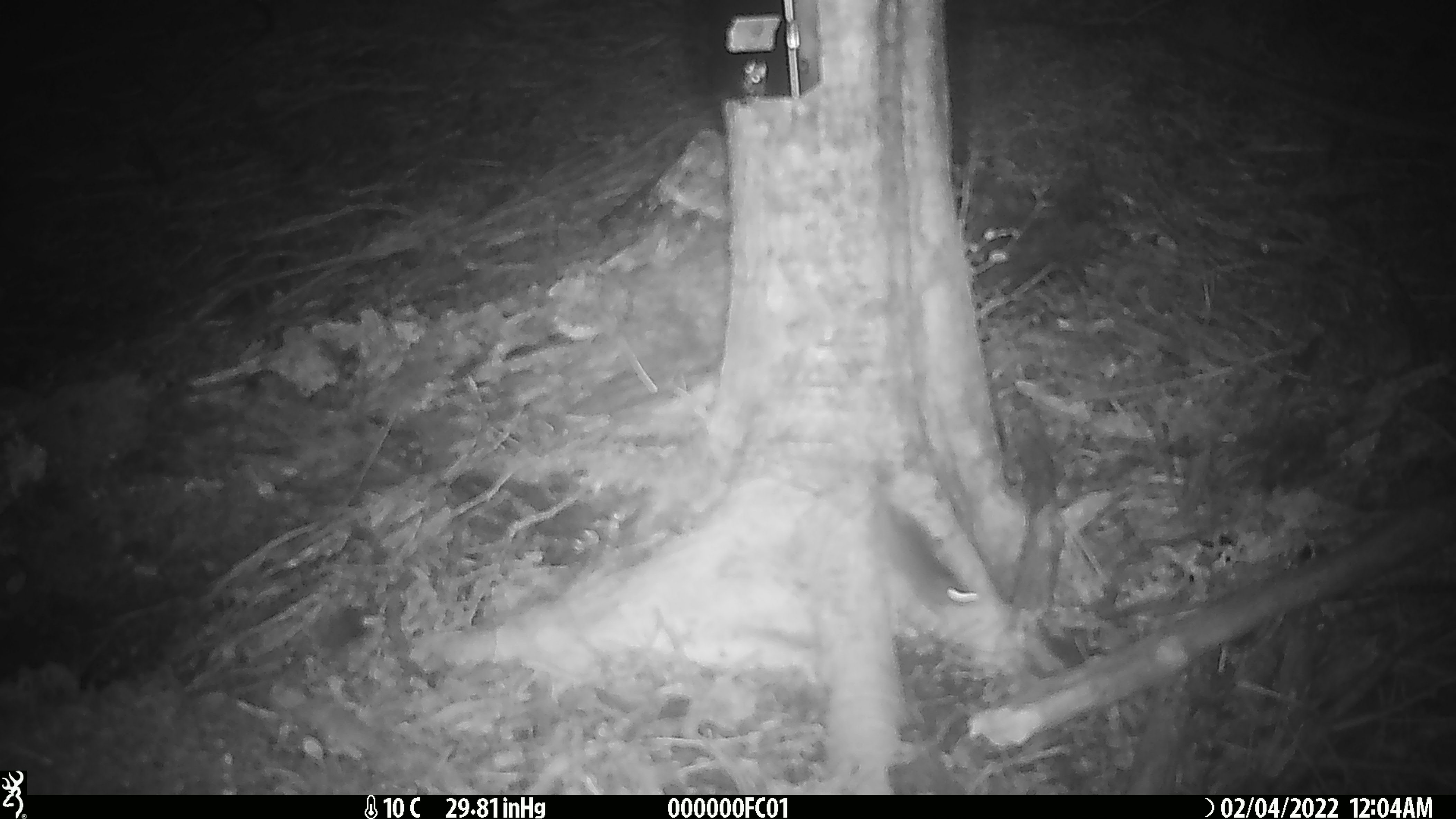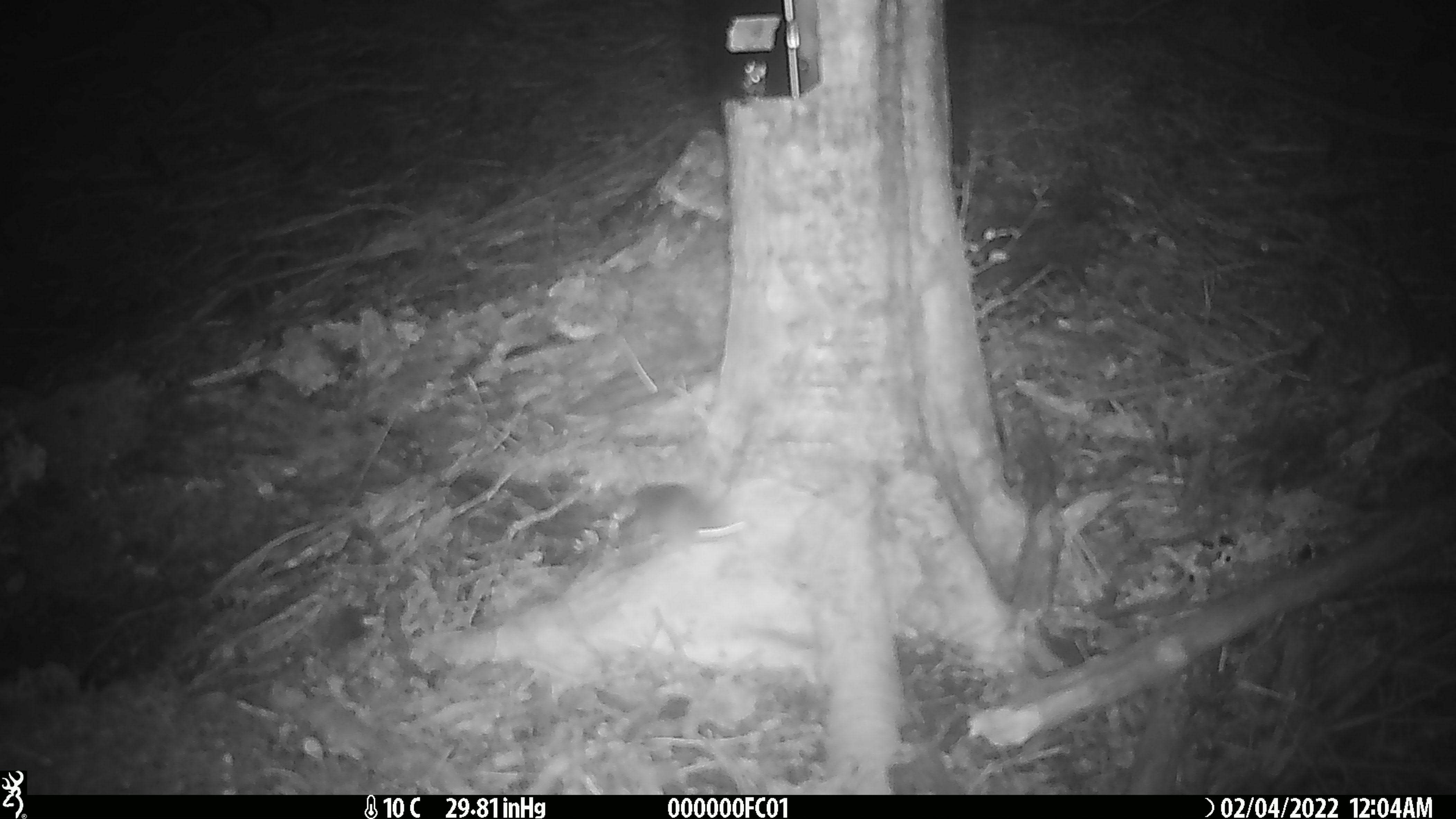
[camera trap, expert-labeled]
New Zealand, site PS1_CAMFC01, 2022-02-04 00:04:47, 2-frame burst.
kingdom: Animalia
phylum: Chordata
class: Mammalia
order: Rodentia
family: Muridae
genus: Mus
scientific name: Mus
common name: mouse